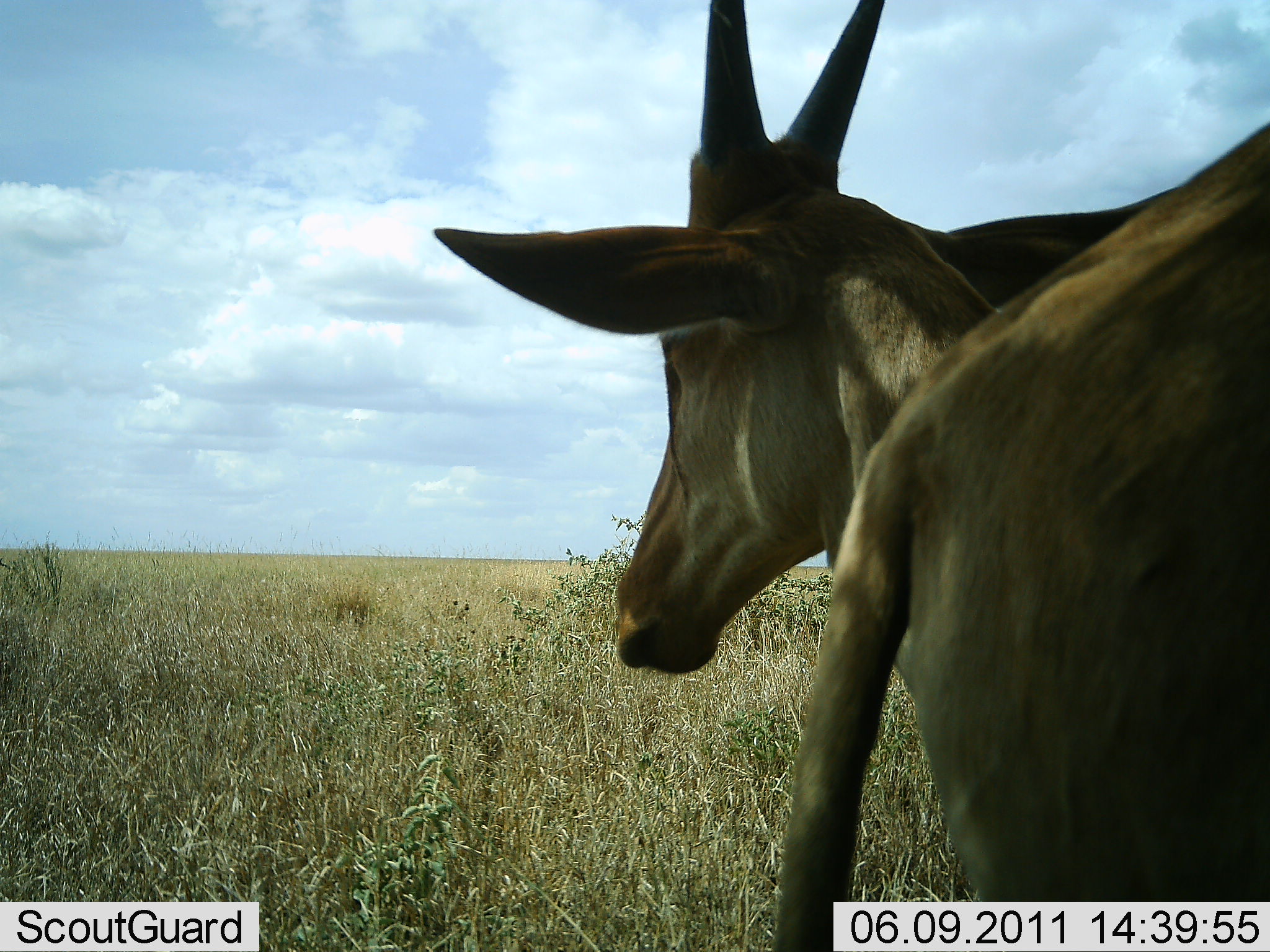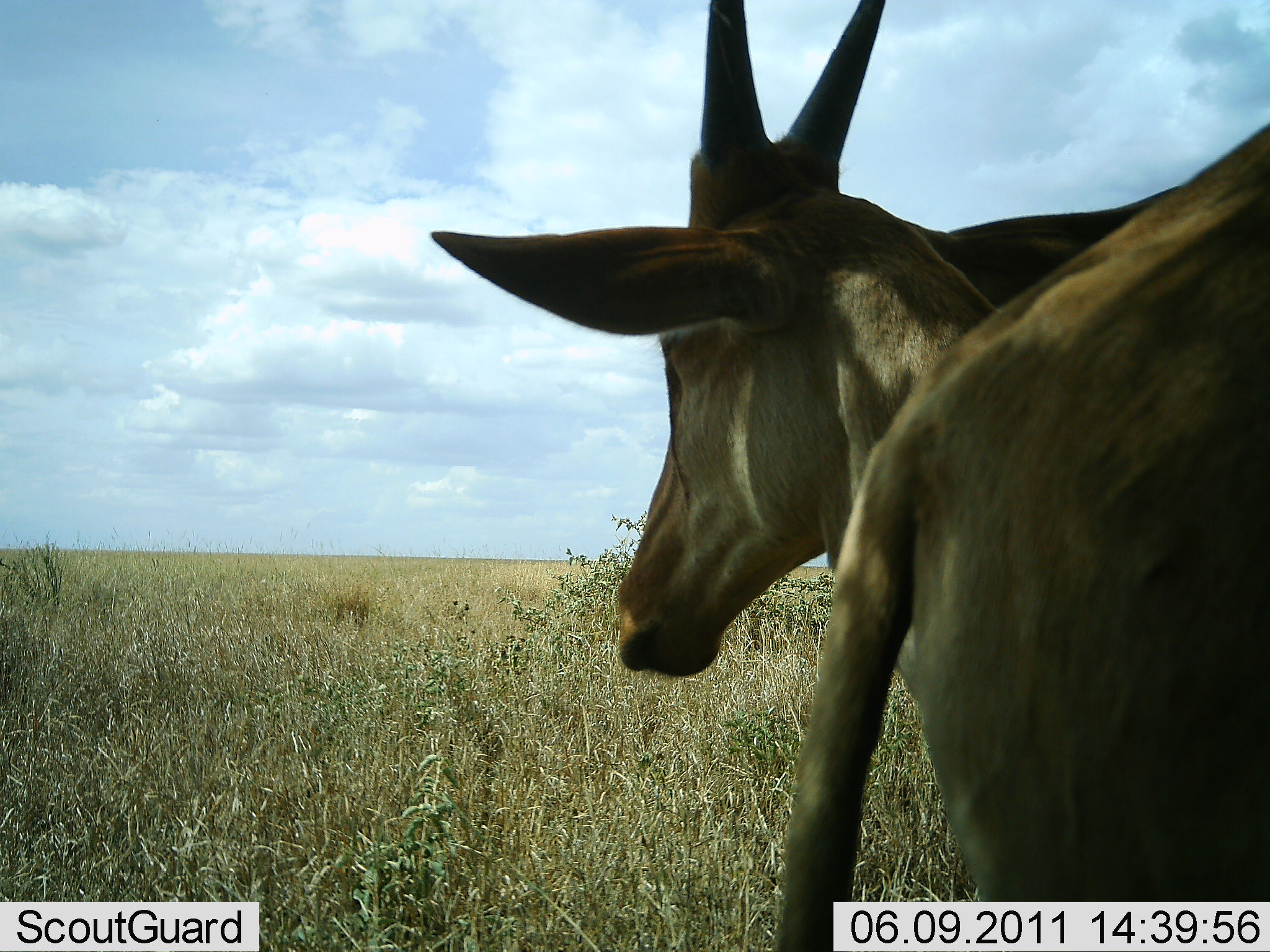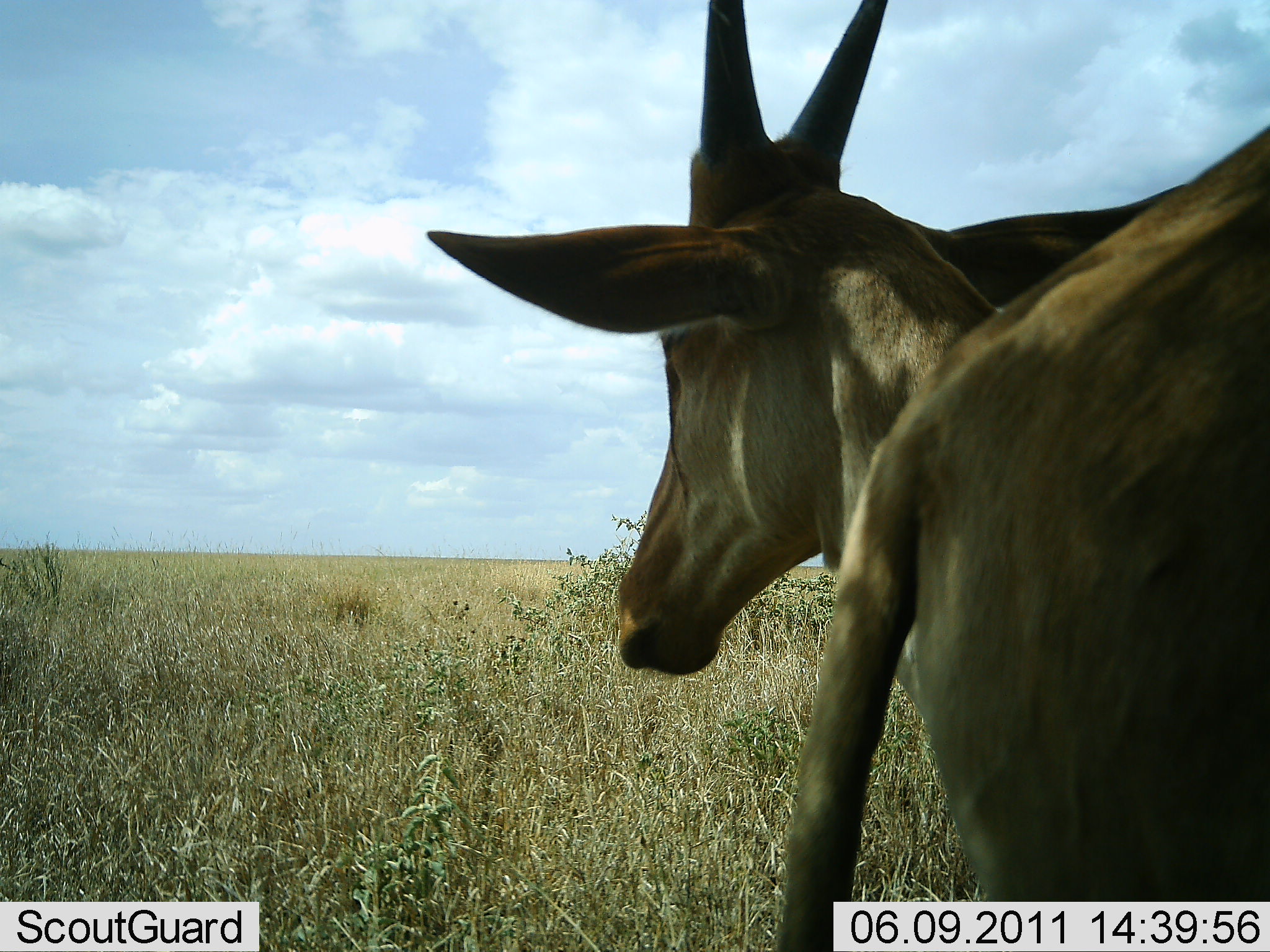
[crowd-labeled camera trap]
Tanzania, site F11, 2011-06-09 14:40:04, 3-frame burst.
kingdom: Animalia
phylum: Chordata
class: Mammalia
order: Artiodactyla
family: Bovidae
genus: Tragelaphus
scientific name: Tragelaphus oryx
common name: eland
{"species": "eland (Tragelaphus oryx)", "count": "2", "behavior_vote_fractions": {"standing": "100%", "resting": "0%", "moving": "0%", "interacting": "0%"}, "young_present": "0%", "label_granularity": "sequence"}